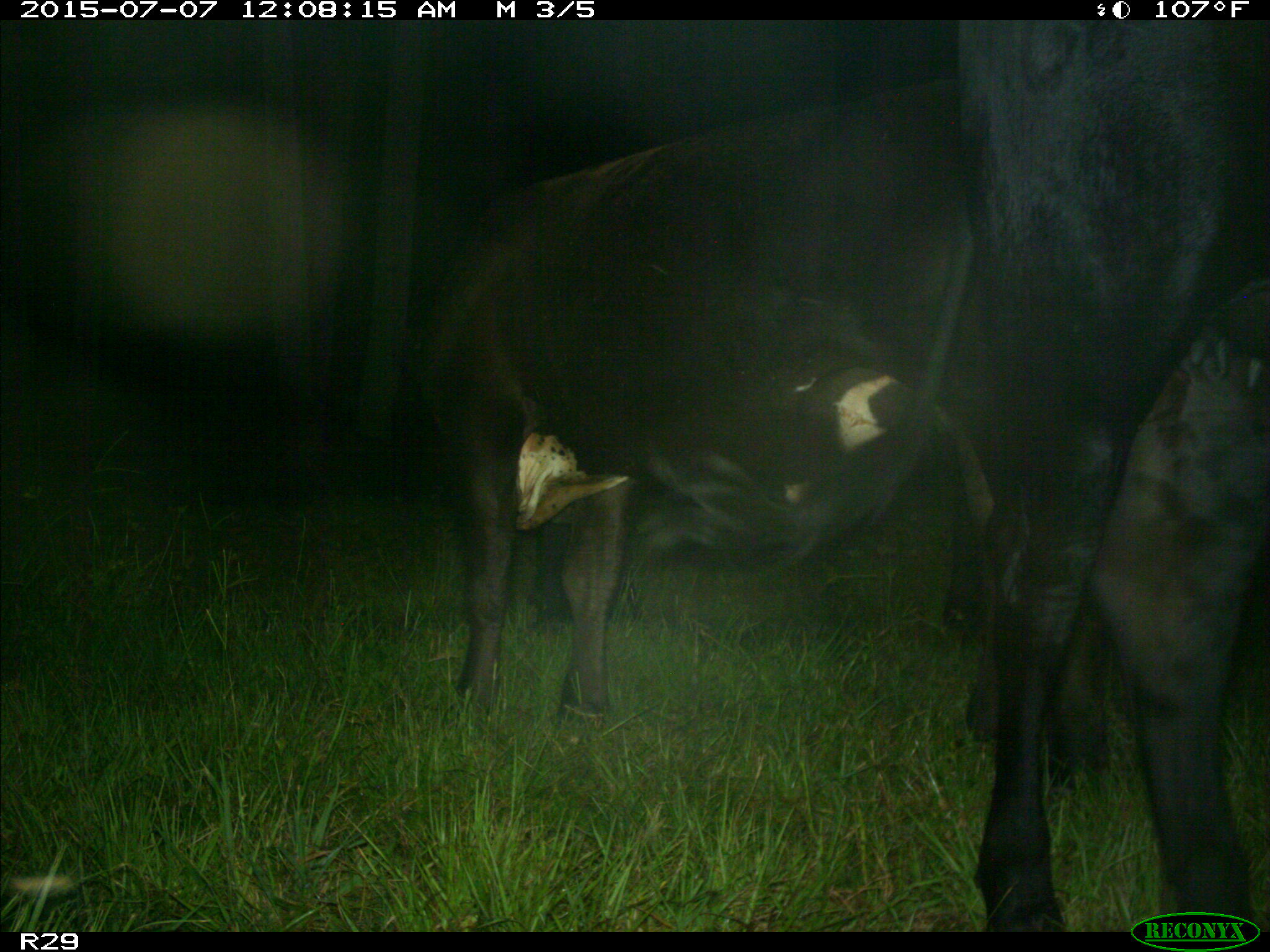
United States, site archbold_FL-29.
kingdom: Animalia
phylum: Chordata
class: Mammalia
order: Artiodactyla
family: Bovidae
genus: Bos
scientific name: Bos taurus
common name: domestic cow